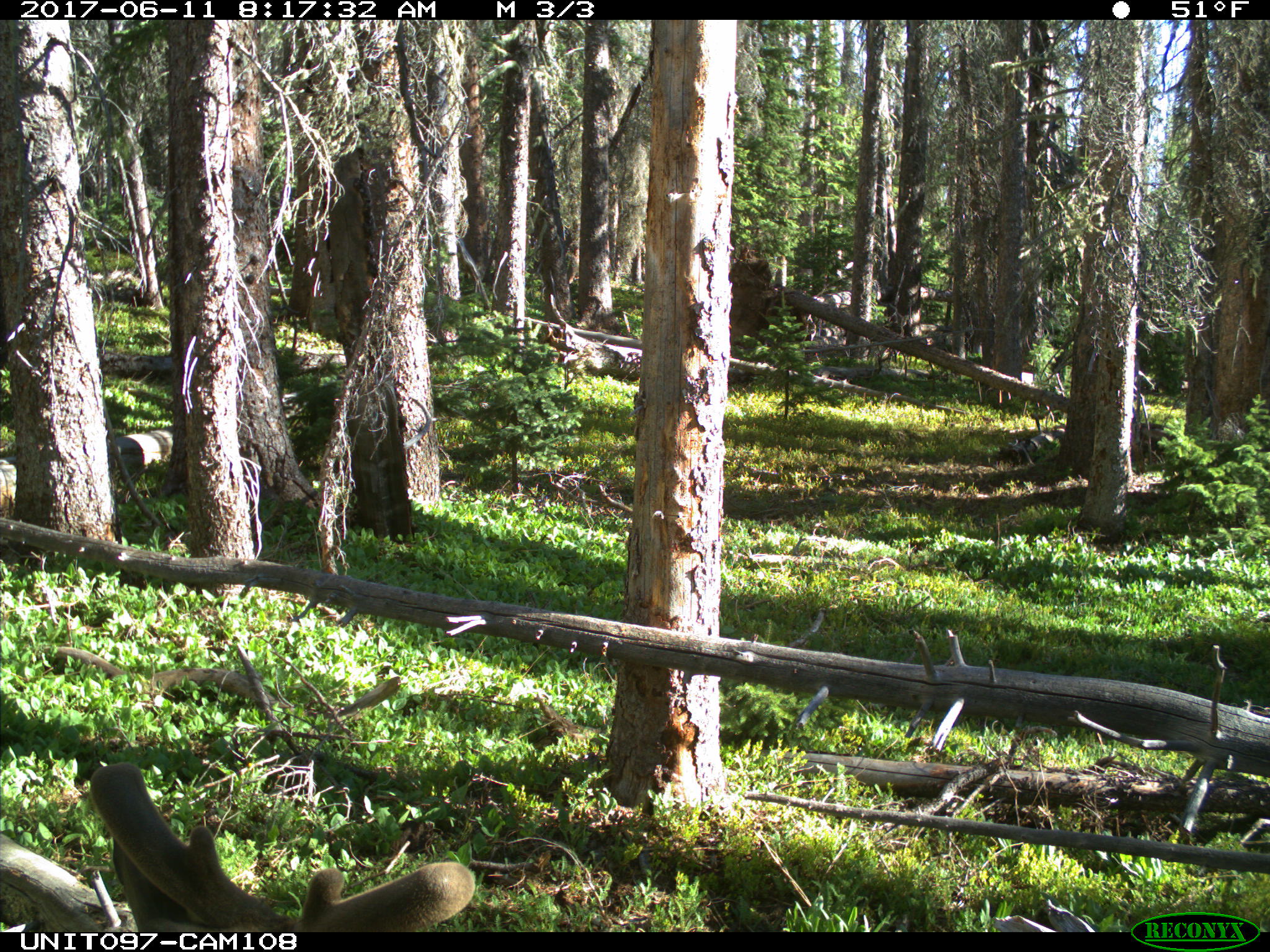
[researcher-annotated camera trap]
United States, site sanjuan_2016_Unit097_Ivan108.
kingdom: Animalia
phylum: Chordata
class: Mammalia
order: Artiodactyla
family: Cervidae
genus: Odocoileus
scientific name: Odocoileus hemionus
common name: mule deer